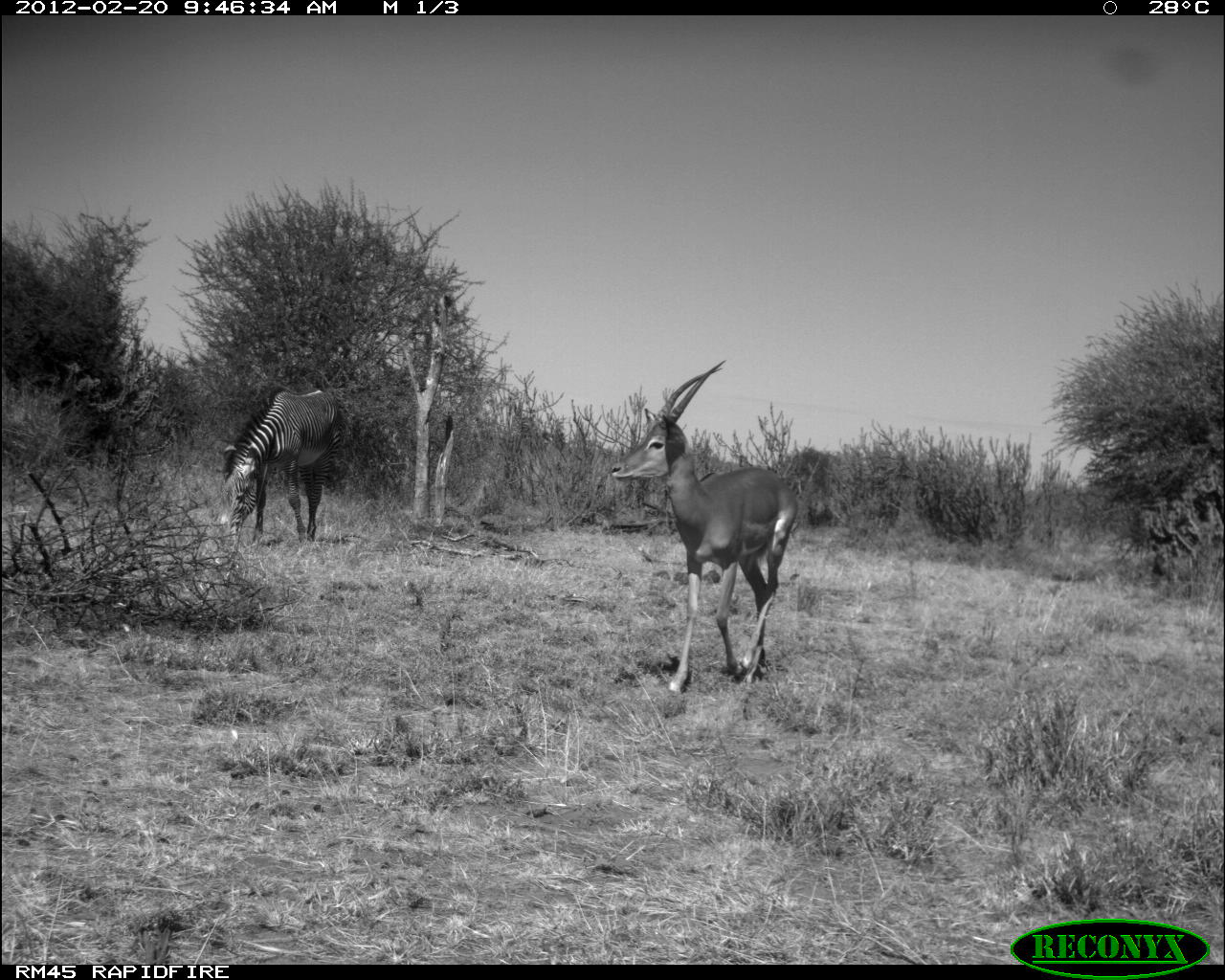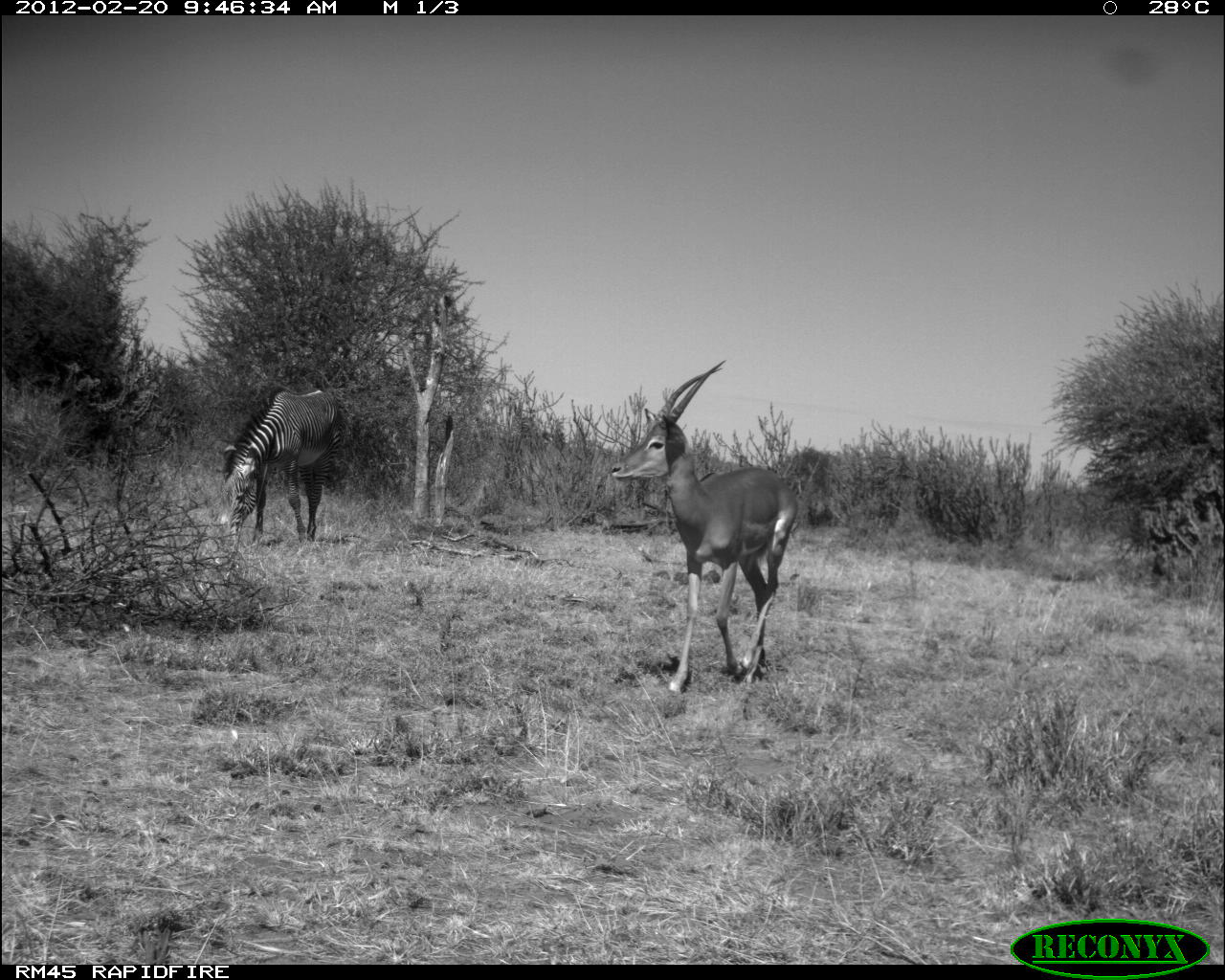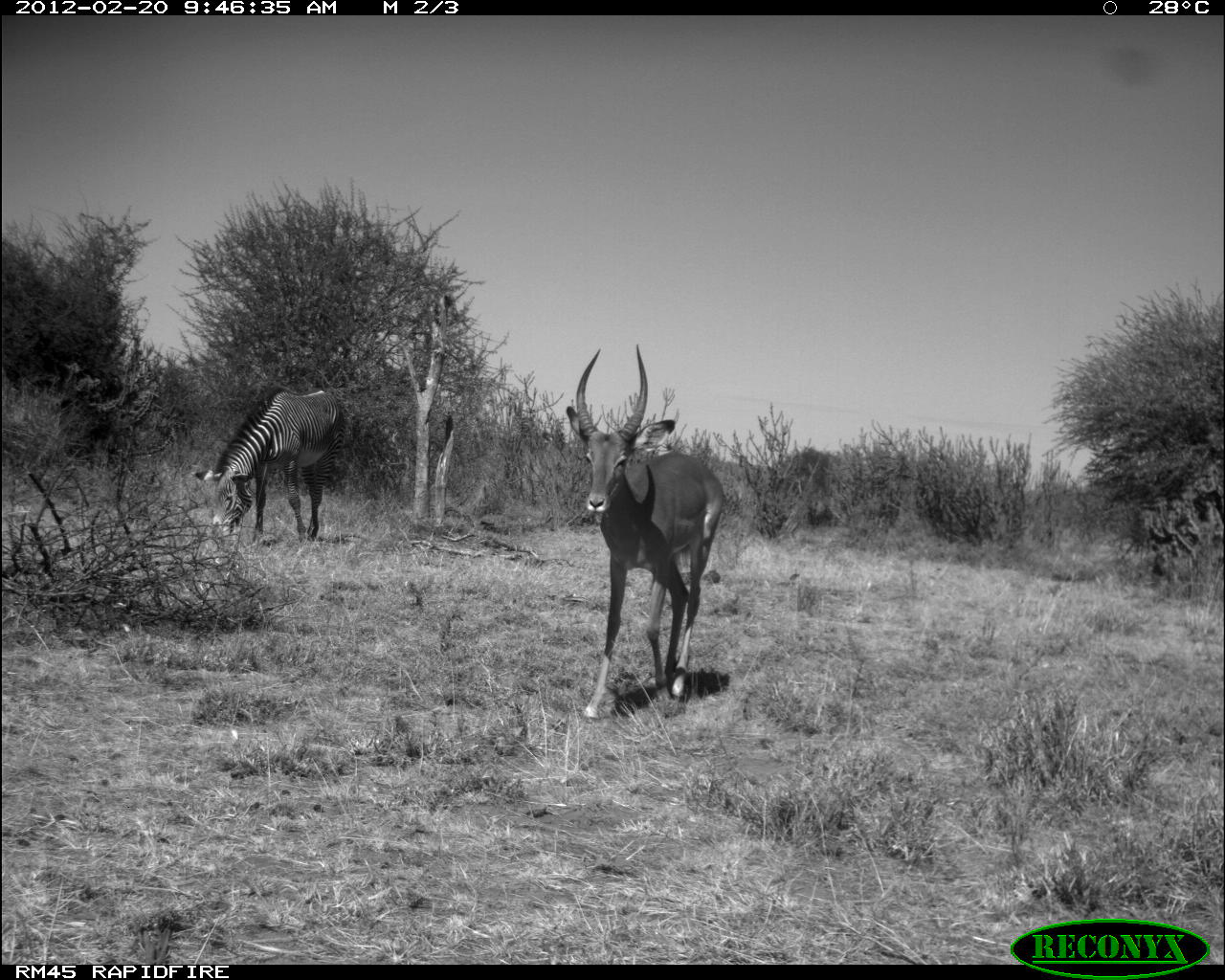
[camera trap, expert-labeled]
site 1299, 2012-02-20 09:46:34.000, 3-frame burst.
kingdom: Animalia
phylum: Chordata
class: Mammalia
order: Perissodactyla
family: Equidae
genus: Equus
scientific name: Equus grevyi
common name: grévy's zebra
Equus grevyi (grévy's zebra), count 1.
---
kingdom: Animalia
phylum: Chordata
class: Mammalia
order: Artiodactyla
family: Bovidae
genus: Aepyceros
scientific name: Aepyceros melampus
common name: impala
Aepyceros melampus (impala), count 1.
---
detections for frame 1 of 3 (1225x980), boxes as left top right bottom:
equus grevyi: 608 359 800 695; 219 385 347 543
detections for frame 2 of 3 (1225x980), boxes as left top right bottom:
aepyceros melampus: 610 359 798 694; 216 385 347 544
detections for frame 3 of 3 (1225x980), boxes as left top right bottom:
equus grevyi: 565 343 725 720; 189 386 347 542